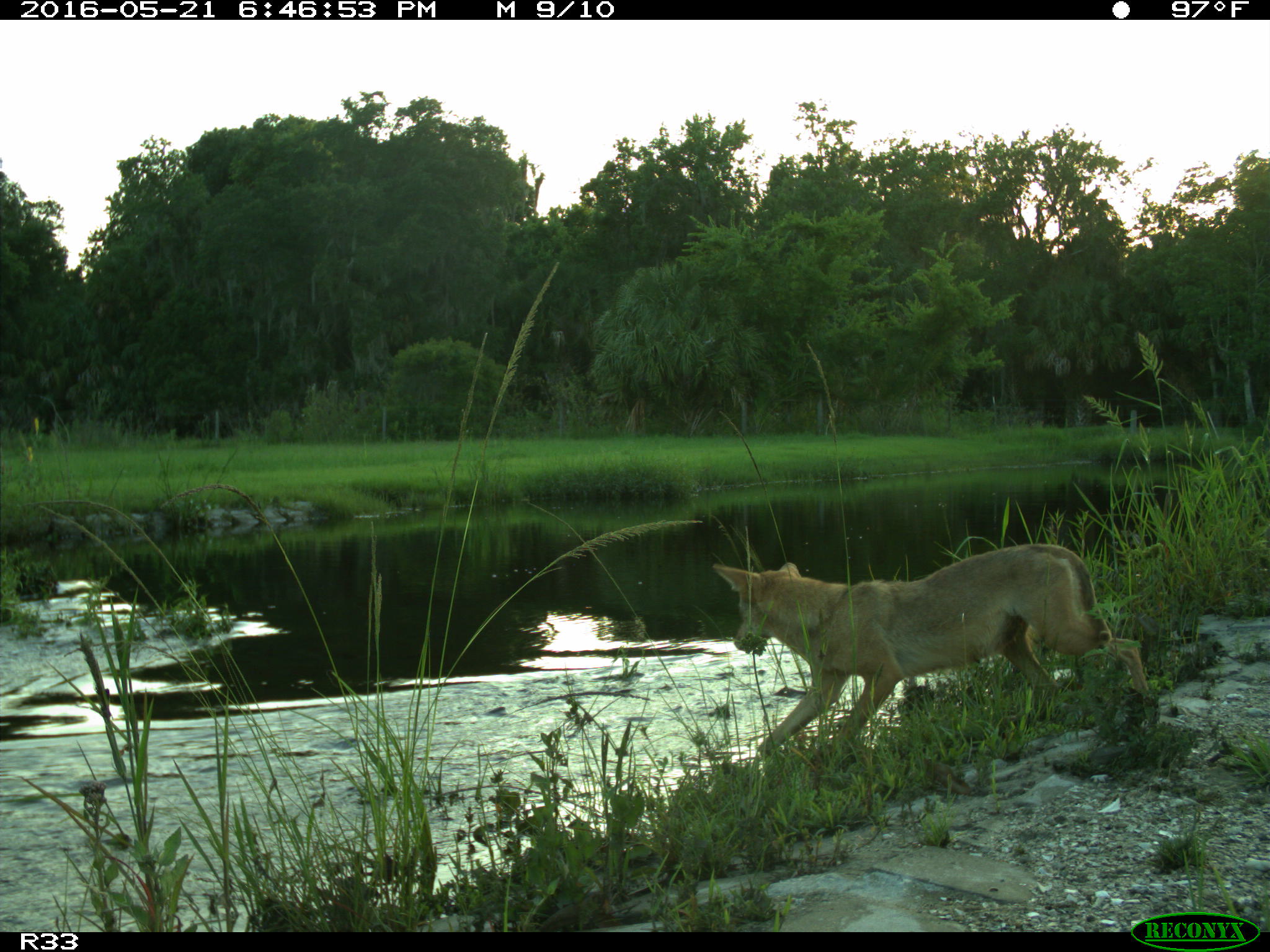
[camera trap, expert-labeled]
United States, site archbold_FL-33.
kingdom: Animalia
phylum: Chordata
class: Mammalia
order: Carnivora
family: Canidae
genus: Canis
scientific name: Canis latrans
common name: coyote